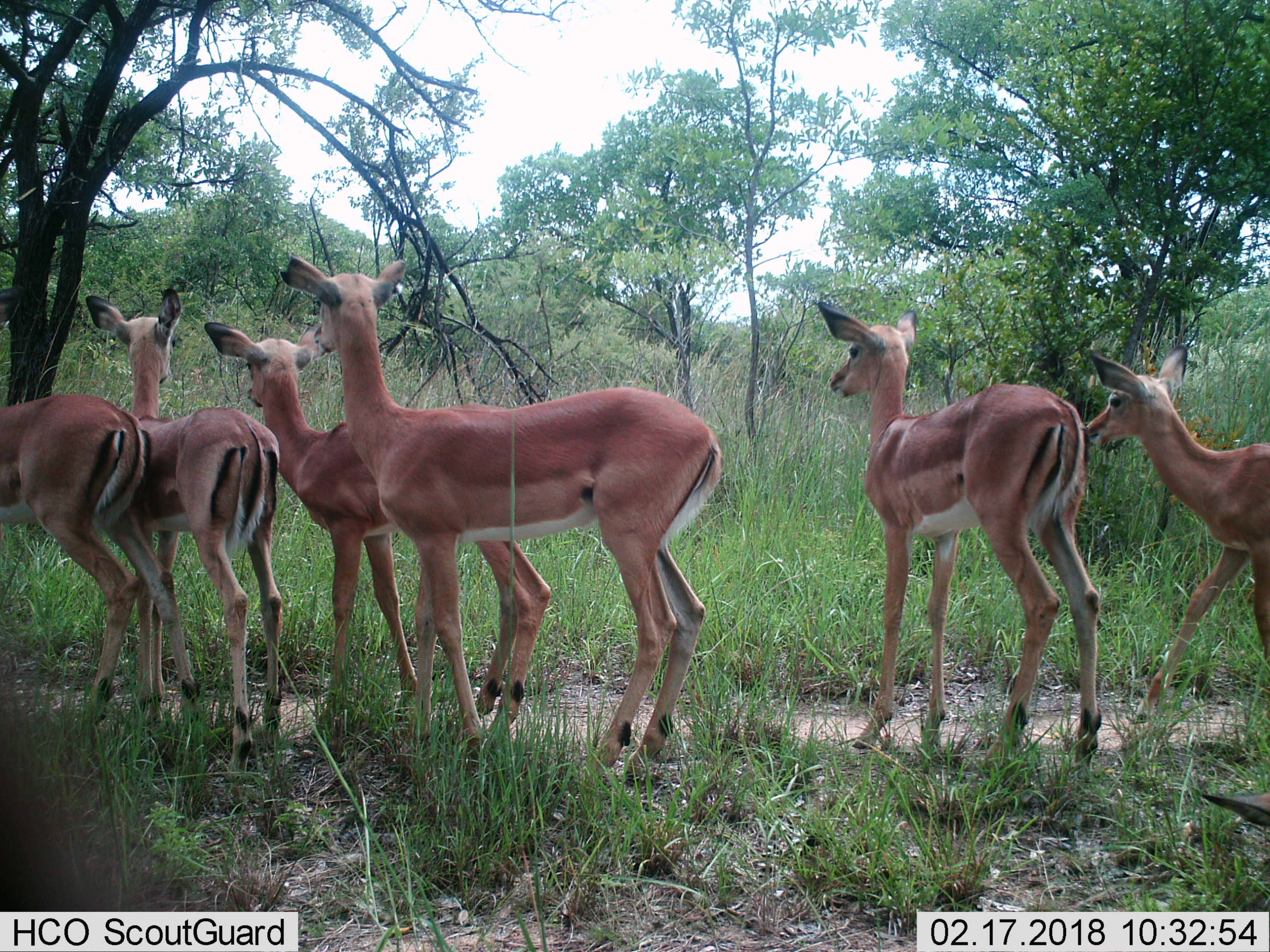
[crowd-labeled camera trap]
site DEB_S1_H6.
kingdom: Animalia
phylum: Chordata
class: Mammalia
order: Artiodactyla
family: Bovidae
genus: Aepyceros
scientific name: Aepyceros melampus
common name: impala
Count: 6.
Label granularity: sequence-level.